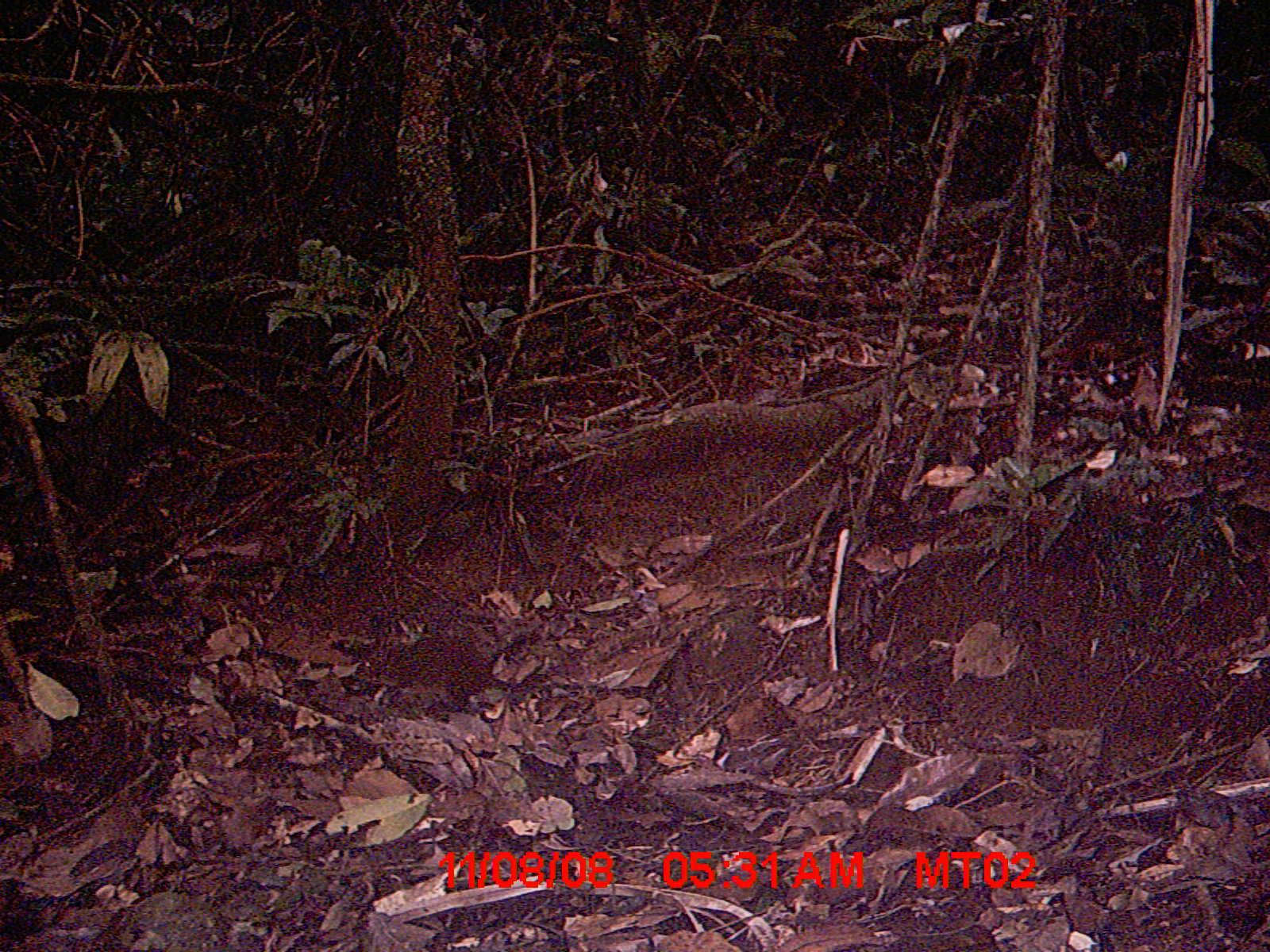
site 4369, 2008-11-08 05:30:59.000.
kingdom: Animalia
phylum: Chordata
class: Mammalia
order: Rodentia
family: Nesomyidae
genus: Nesomys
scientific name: Nesomys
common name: nesomys rodents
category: nesomys sp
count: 1